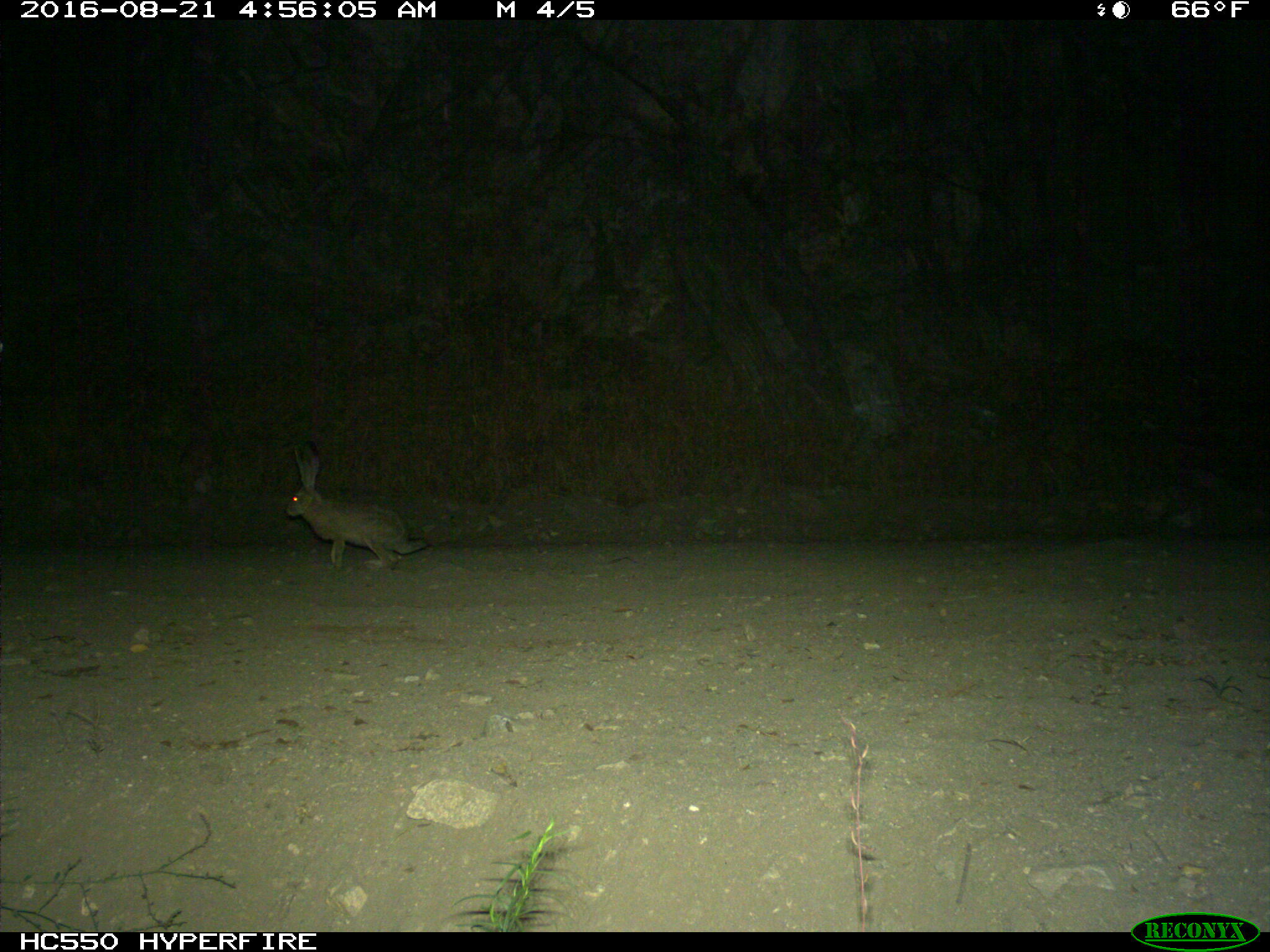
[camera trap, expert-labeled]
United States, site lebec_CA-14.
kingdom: Animalia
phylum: Chordata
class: Mammalia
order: Lagomorpha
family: Leporidae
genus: Lepus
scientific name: Lepus californicus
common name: black-tailed jackrabbit